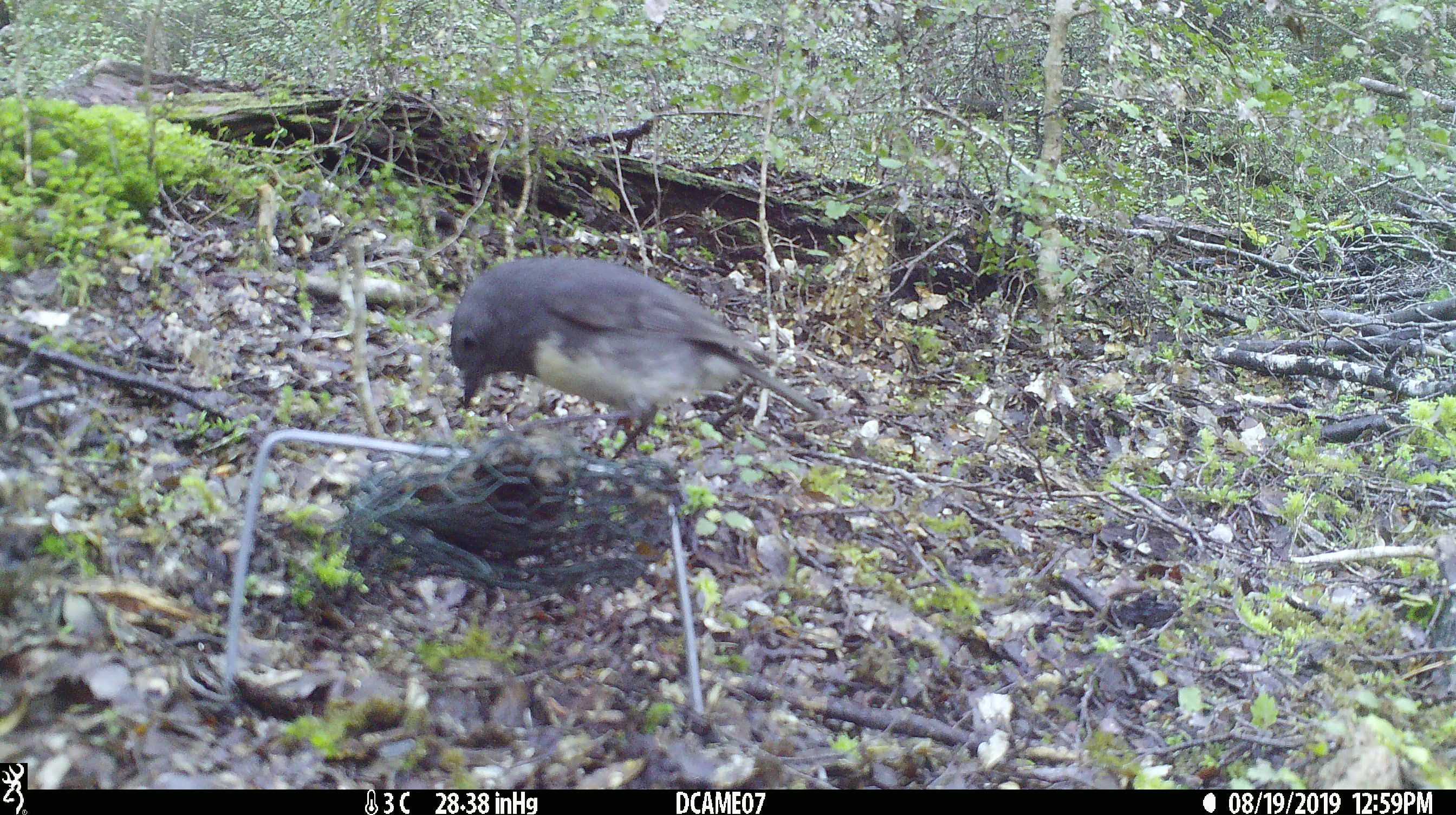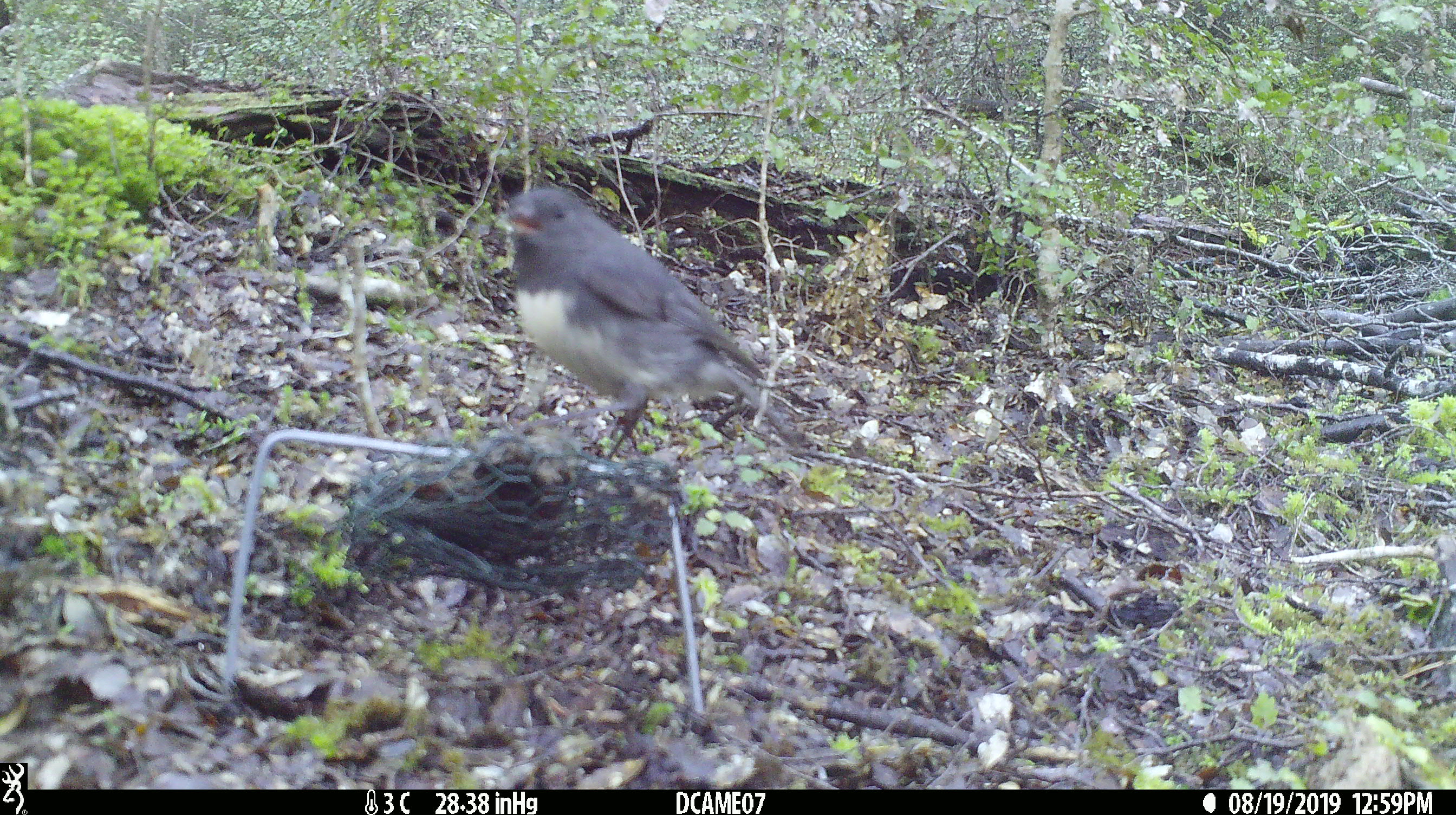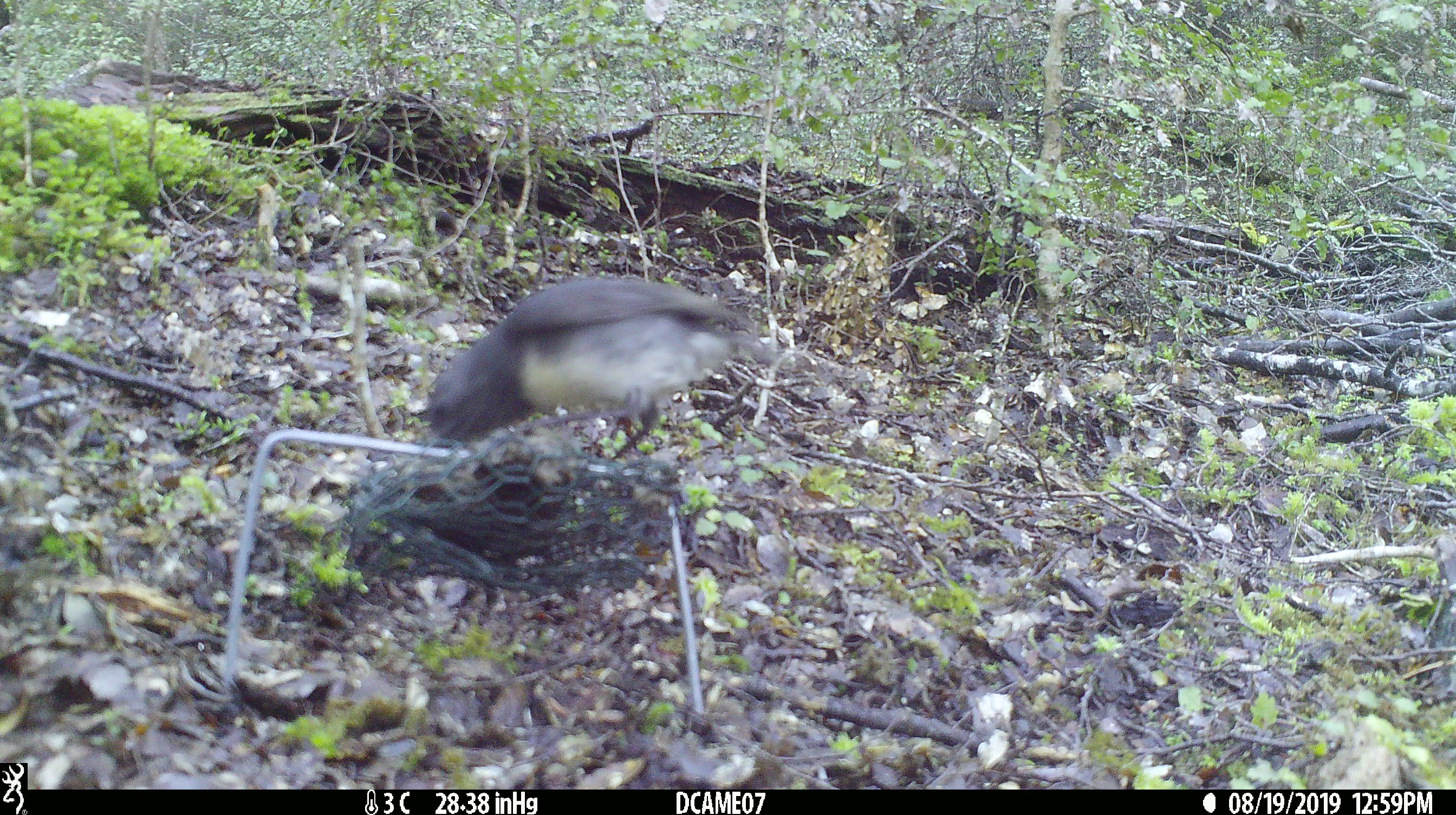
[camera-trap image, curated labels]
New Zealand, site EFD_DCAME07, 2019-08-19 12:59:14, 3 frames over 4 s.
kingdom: Animalia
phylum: Chordata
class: Aves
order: Passeriformes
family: Petroicidae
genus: Petroica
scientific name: Petroica australis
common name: new zealand robin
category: robin